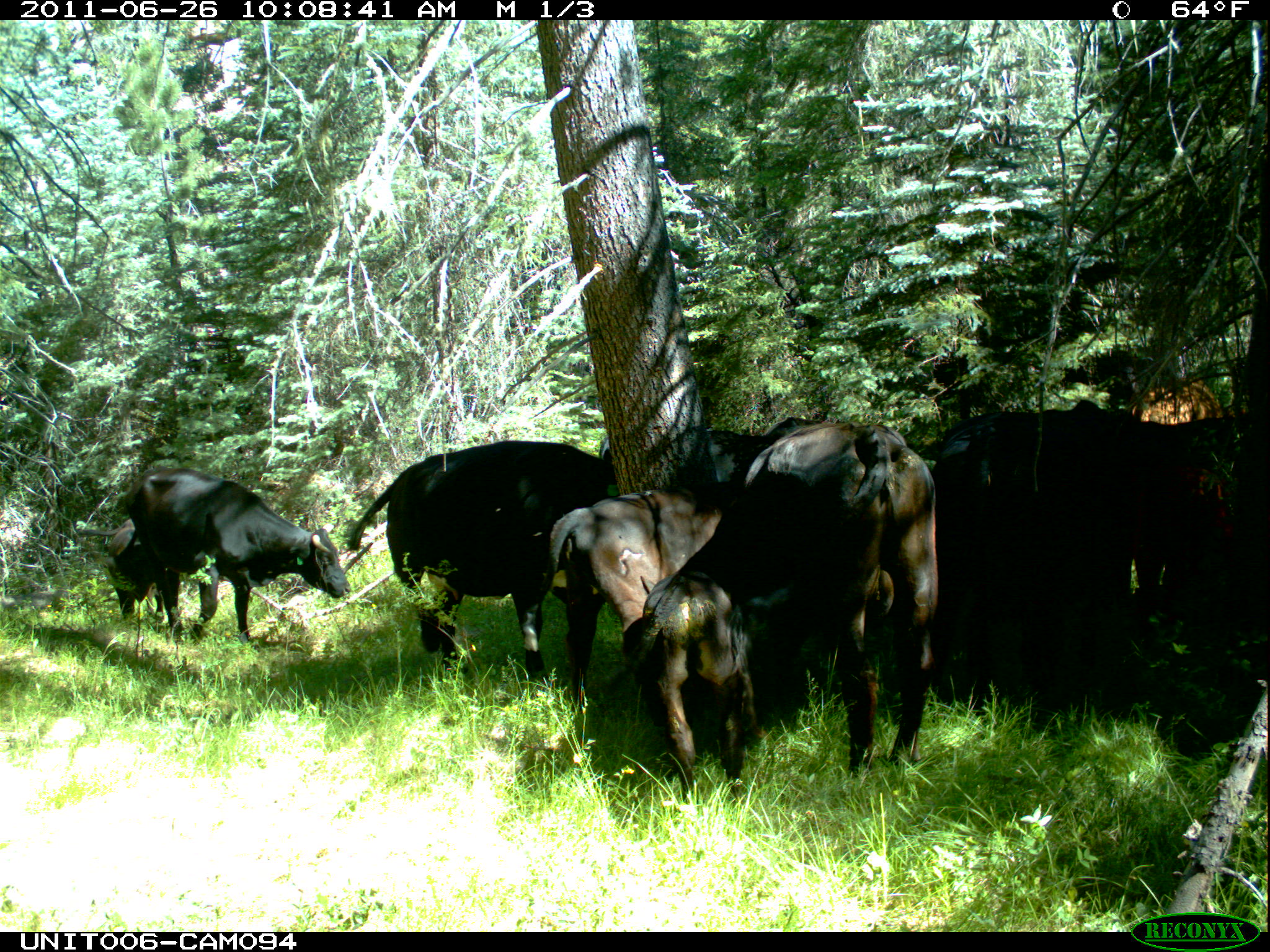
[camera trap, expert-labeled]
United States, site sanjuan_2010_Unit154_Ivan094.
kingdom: Animalia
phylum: Chordata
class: Mammalia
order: Artiodactyla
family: Bovidae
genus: Bos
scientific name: Bos taurus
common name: domestic cow